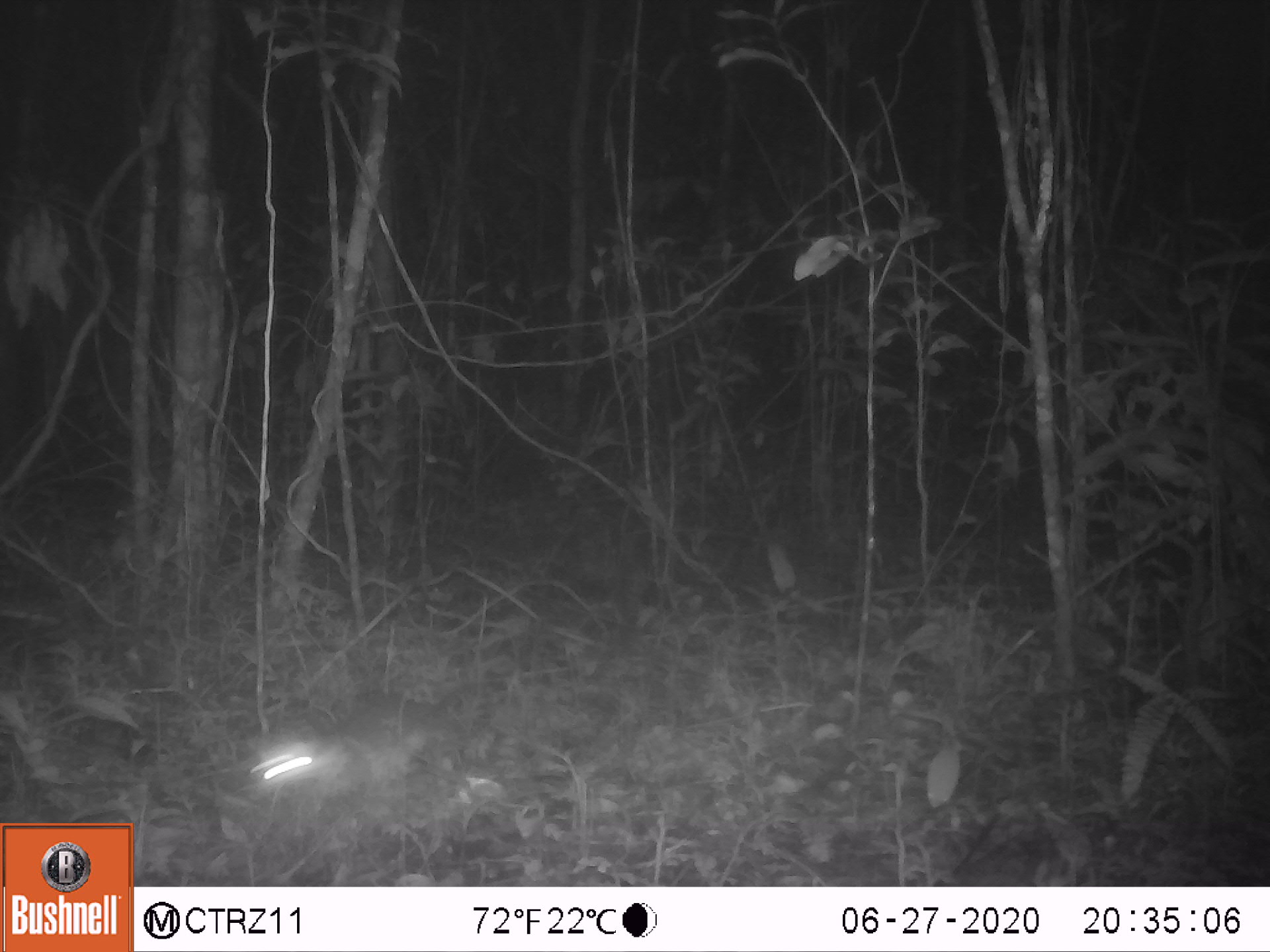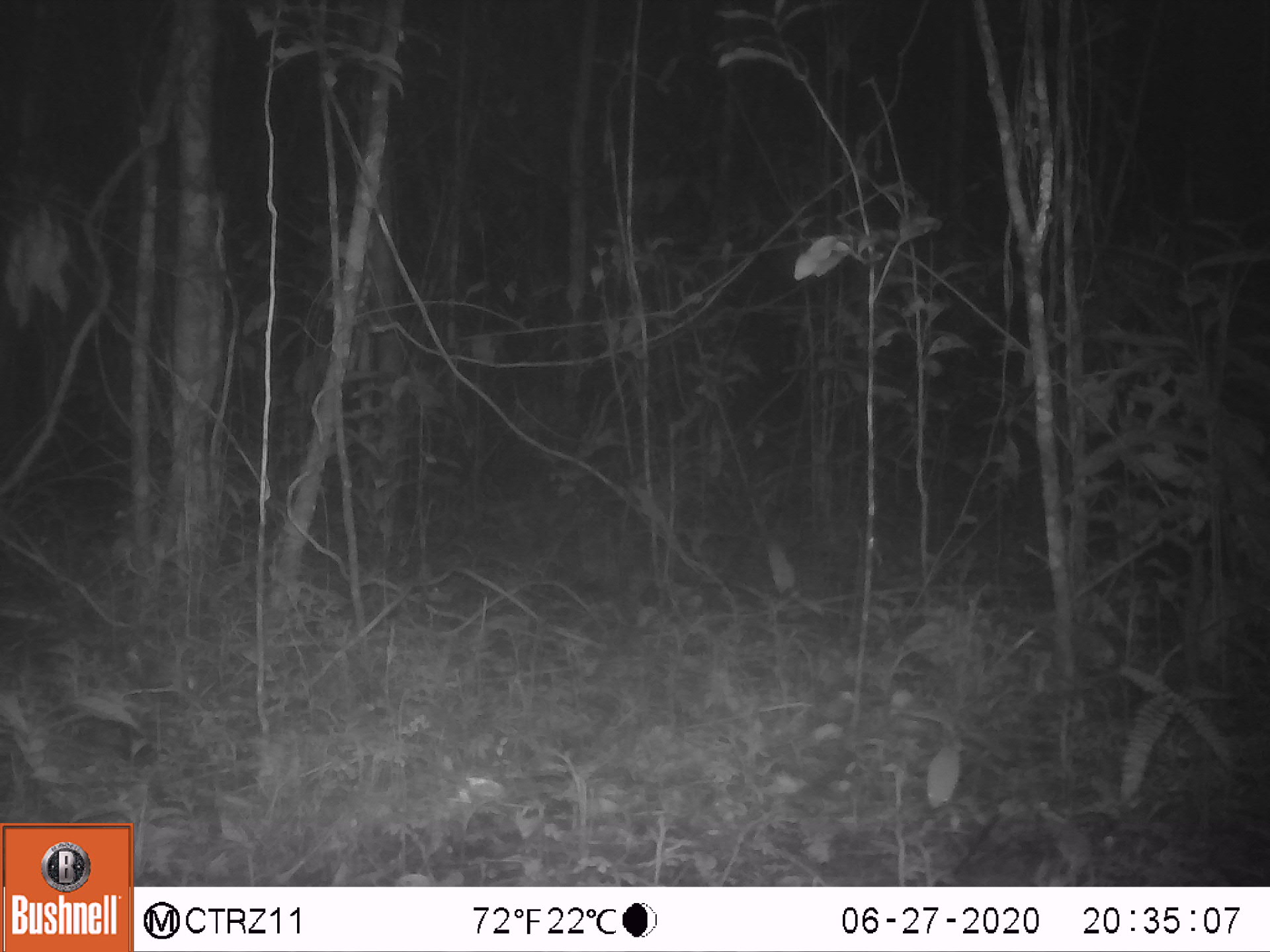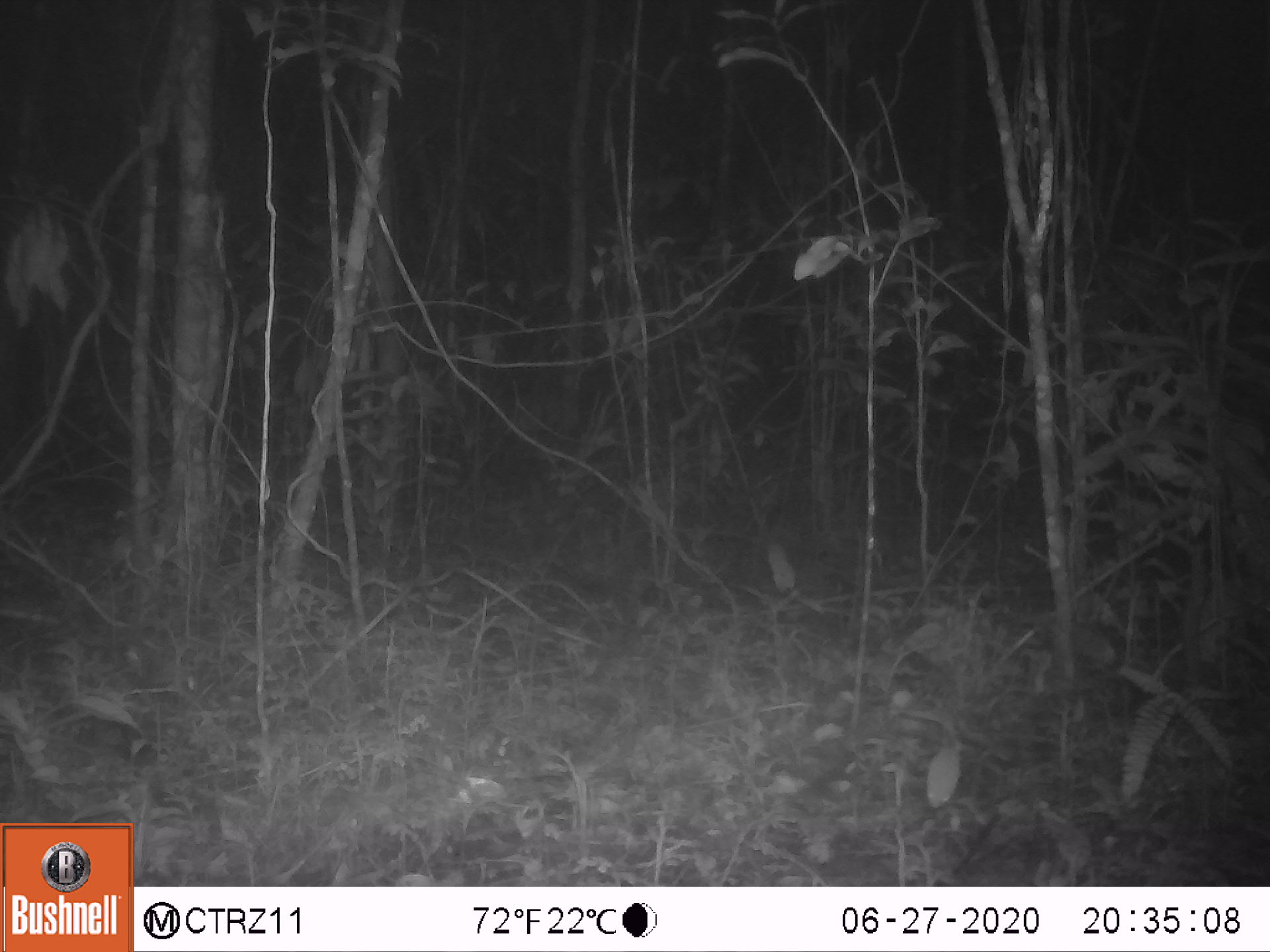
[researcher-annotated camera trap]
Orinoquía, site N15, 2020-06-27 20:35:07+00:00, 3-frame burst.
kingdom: Animalia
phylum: Chordata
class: Mammalia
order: Rodentia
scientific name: Rodentia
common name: rodent